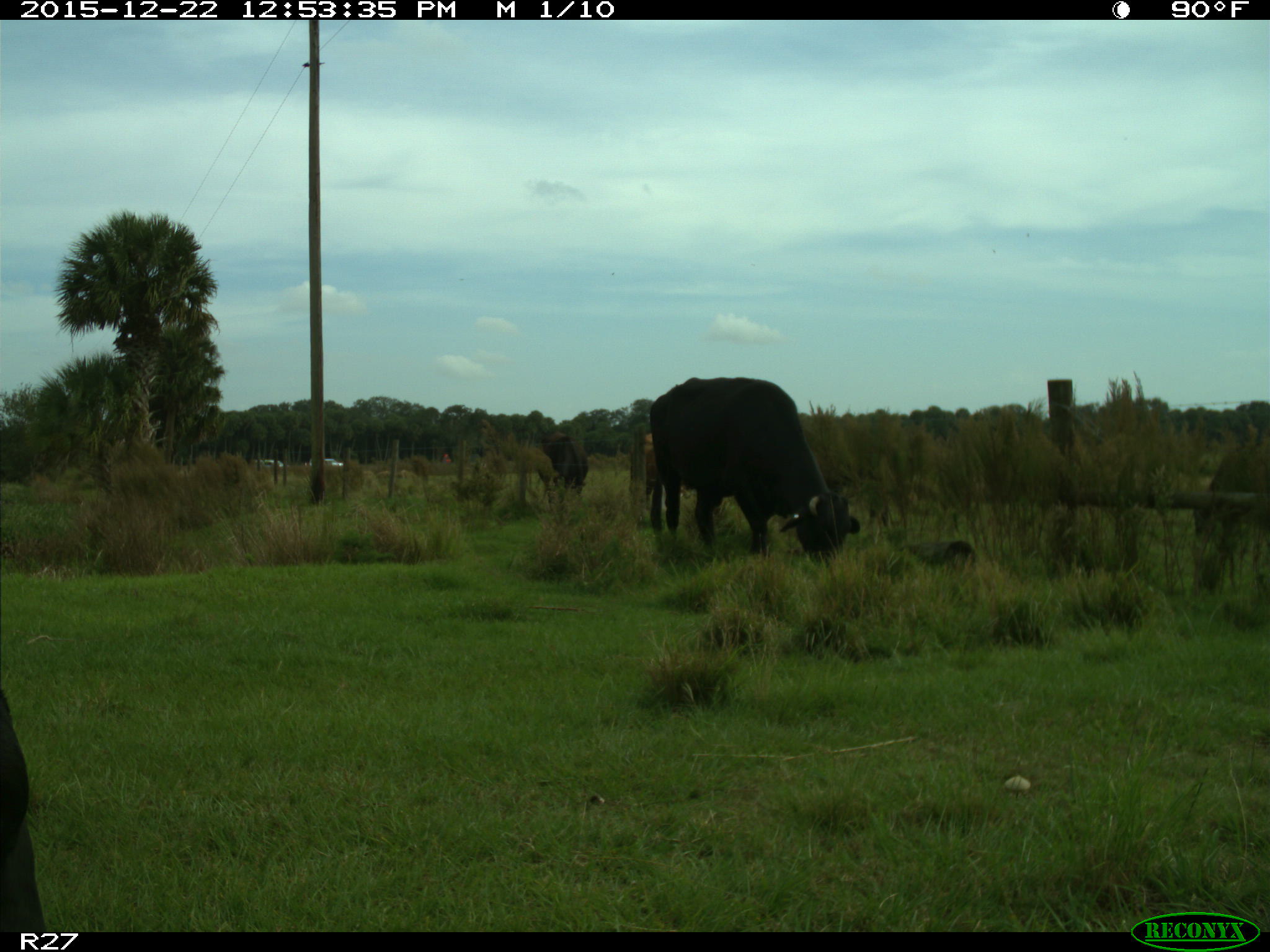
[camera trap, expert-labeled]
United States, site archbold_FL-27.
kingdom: Animalia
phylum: Chordata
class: Mammalia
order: Artiodactyla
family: Bovidae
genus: Bos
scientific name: Bos taurus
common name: domestic cow